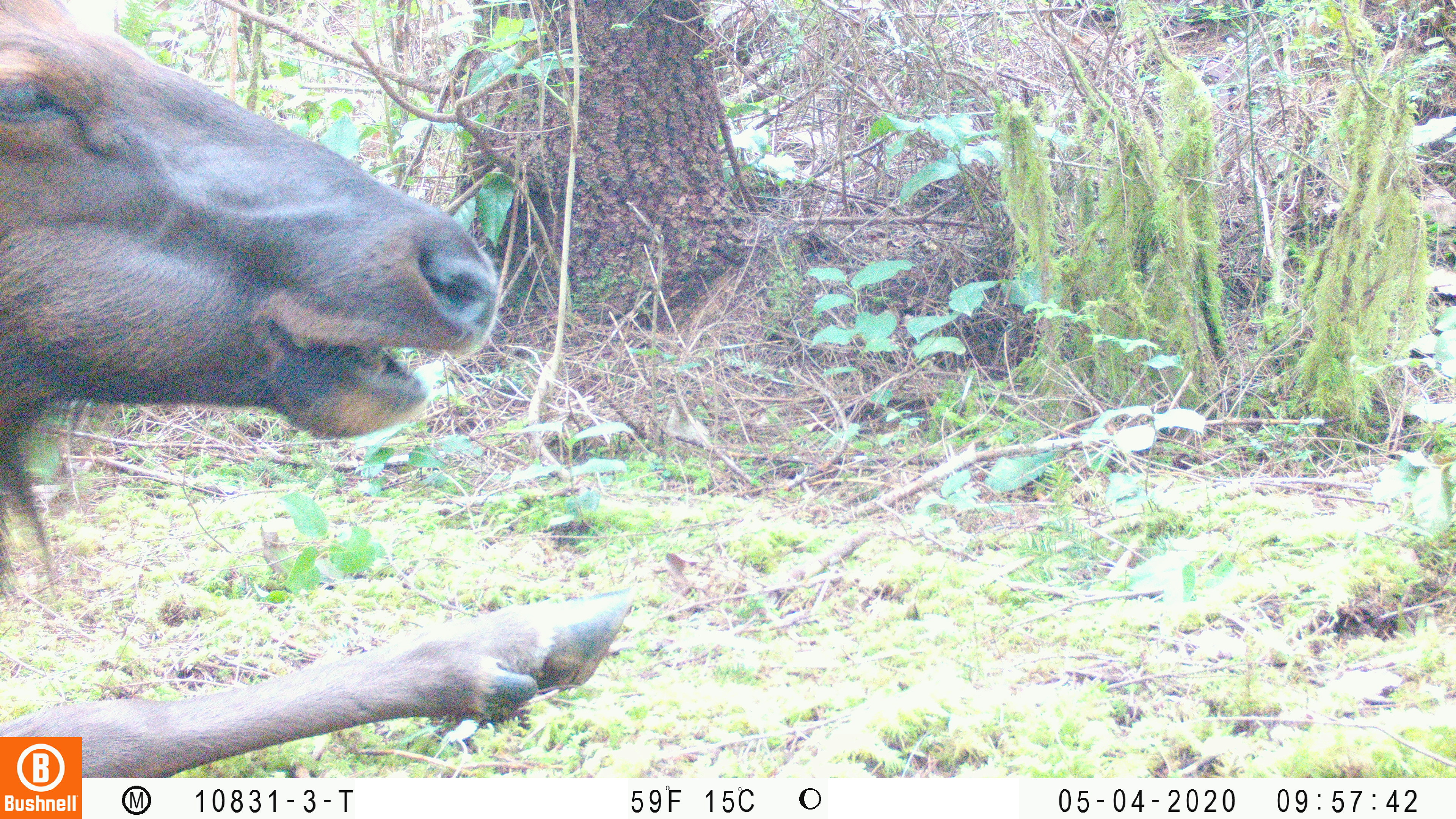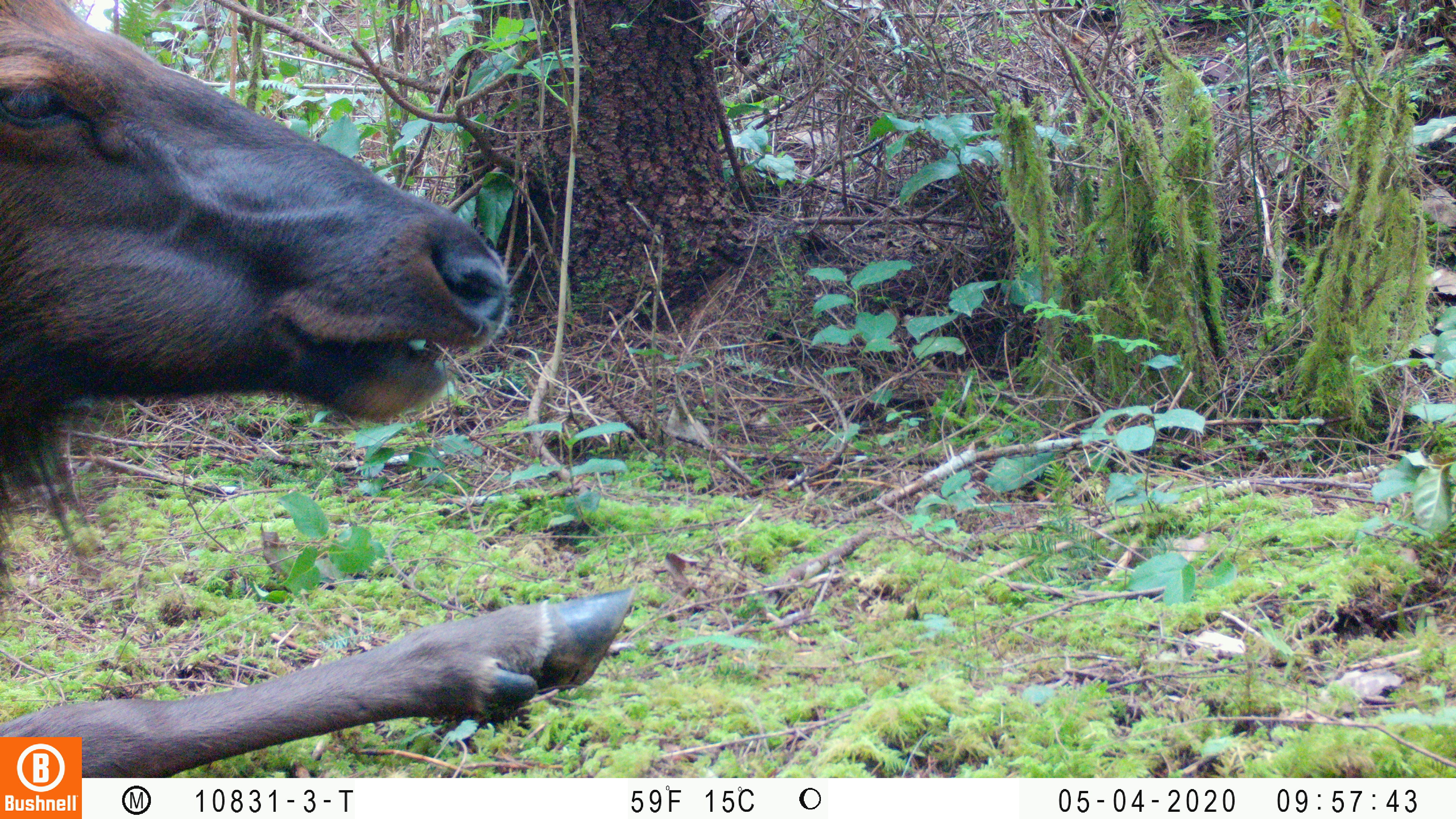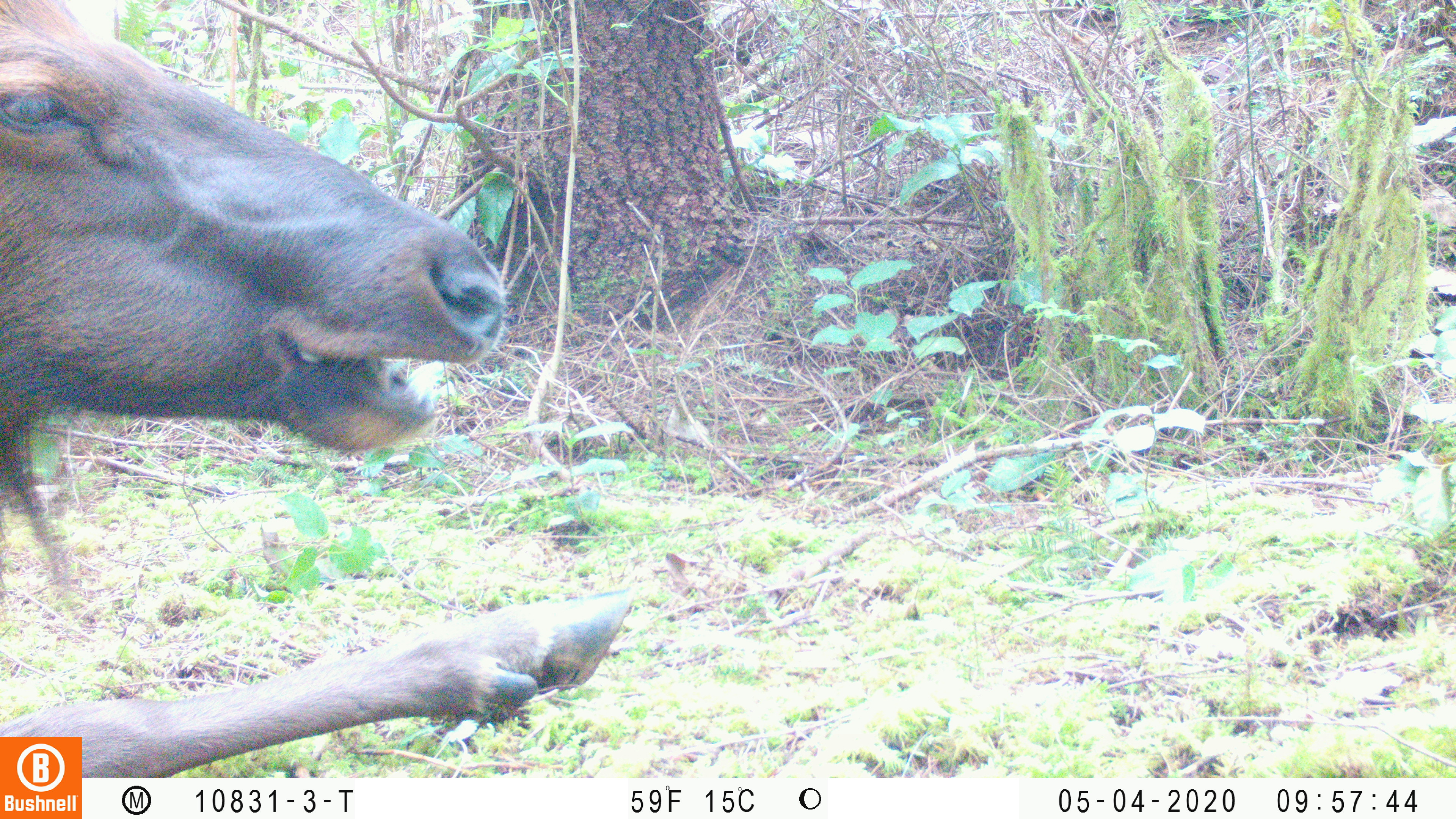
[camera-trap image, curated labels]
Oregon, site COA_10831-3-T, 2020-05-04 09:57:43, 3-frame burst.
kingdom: Animalia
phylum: Chordata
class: Mammalia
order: Artiodactyla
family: Cervidae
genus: Cervus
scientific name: Cervus canadensis roosevelti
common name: roosevelt elk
Roosevelt elk (Cervus canadensis roosevelti).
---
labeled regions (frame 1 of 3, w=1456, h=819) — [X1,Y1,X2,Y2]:
roosevelt elk: [4,0,645,732]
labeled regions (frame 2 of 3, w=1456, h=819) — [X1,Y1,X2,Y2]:
roosevelt elk: [2,0,641,730]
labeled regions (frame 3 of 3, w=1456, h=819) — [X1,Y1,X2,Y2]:
roosevelt elk: [2,0,645,730]